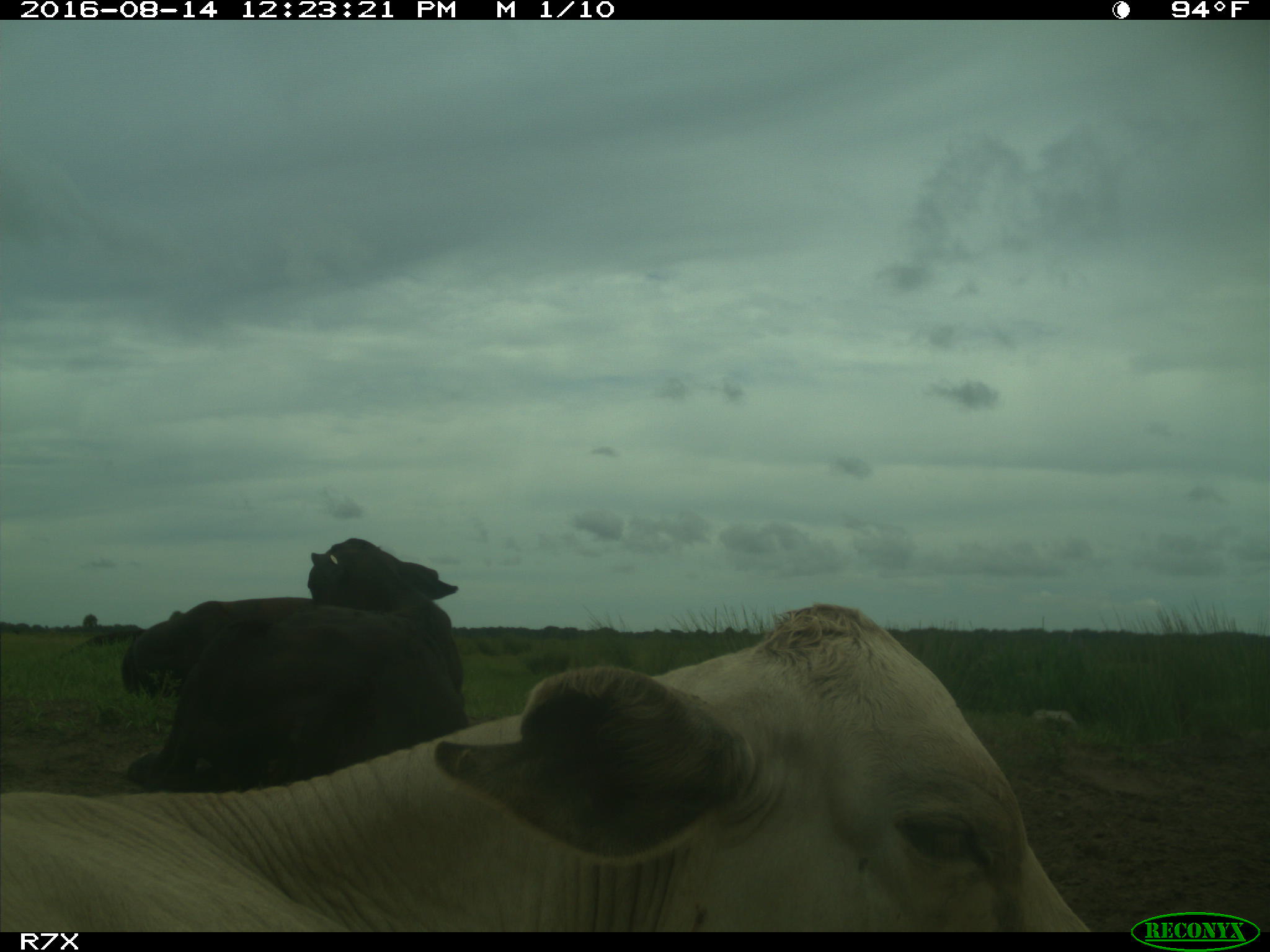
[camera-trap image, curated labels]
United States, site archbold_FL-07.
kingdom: Animalia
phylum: Chordata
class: Mammalia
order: Artiodactyla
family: Bovidae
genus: Bos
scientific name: Bos taurus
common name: domestic cow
Bos taurus (domestic cow).